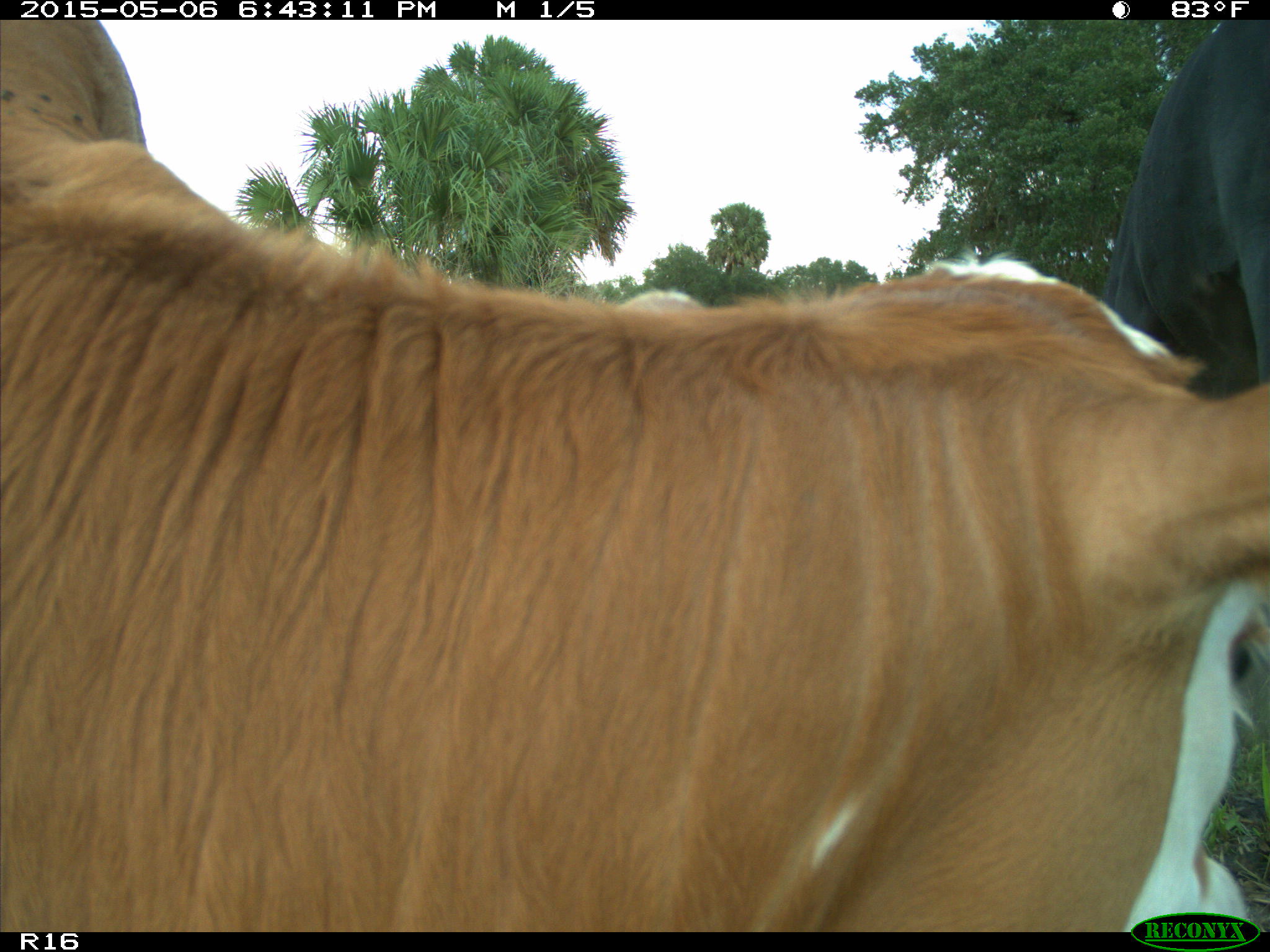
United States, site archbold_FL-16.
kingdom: Animalia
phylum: Chordata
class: Mammalia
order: Artiodactyla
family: Bovidae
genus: Bos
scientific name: Bos taurus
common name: domestic cow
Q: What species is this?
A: Bos taurus (domestic cow).